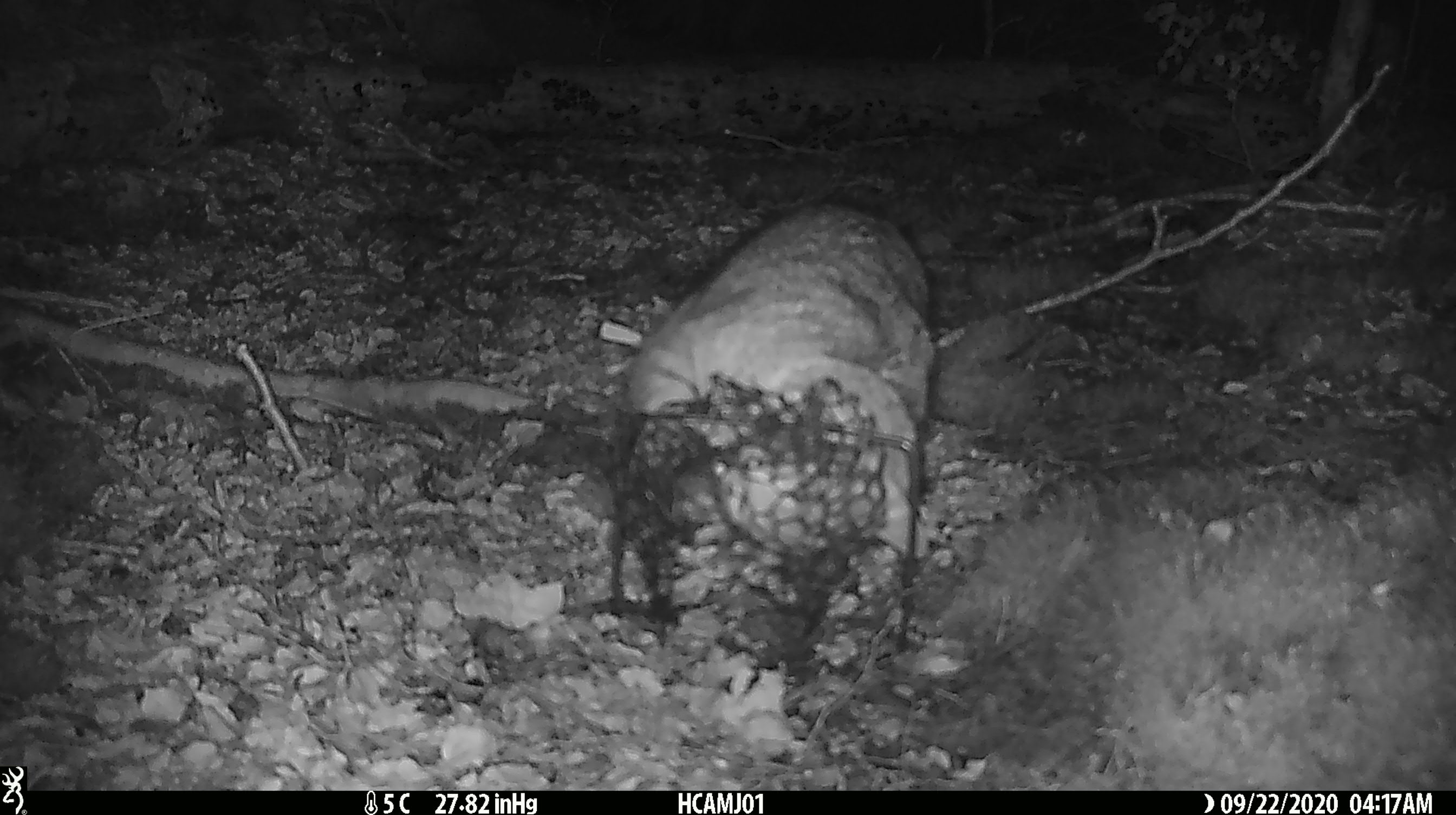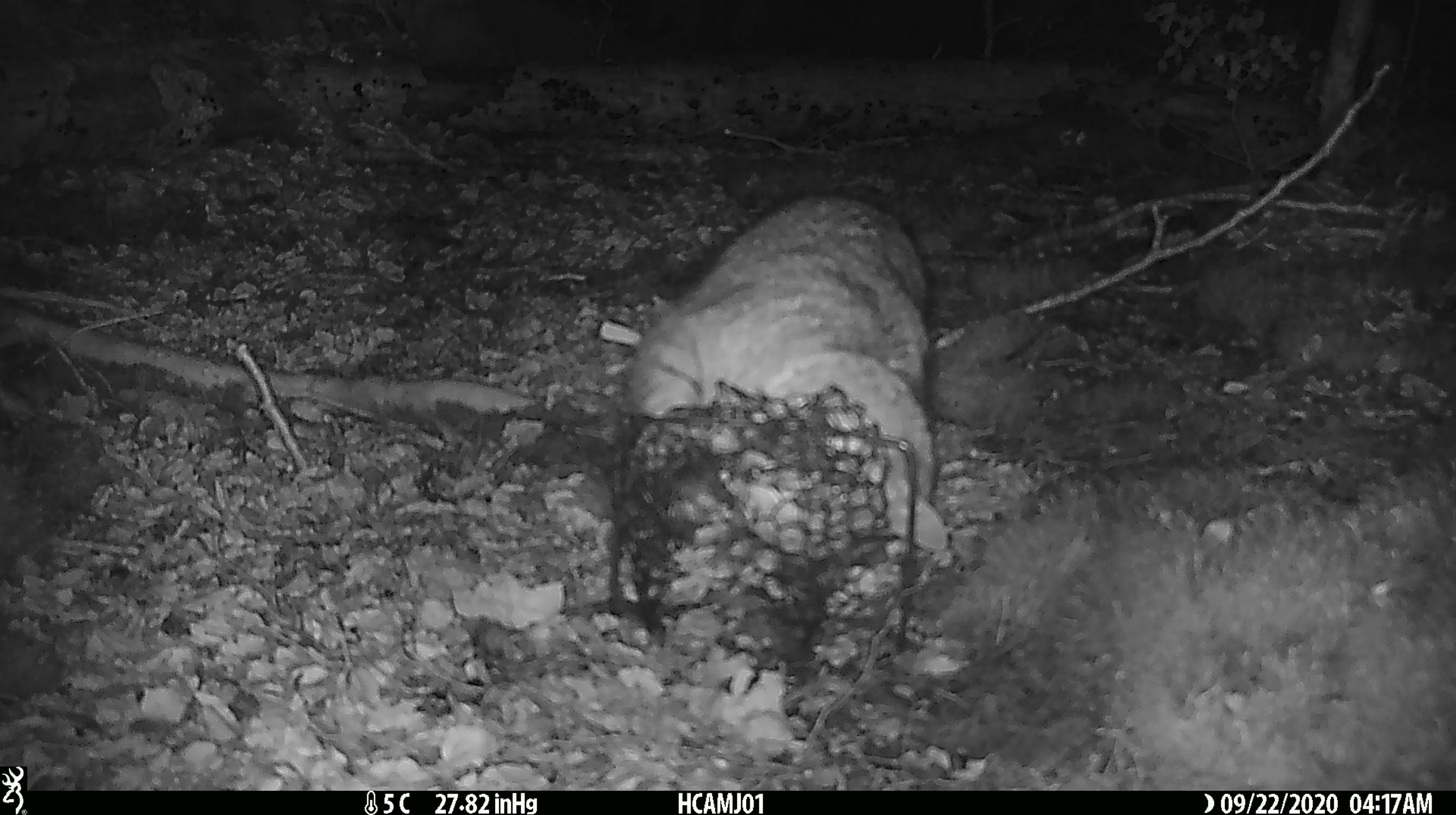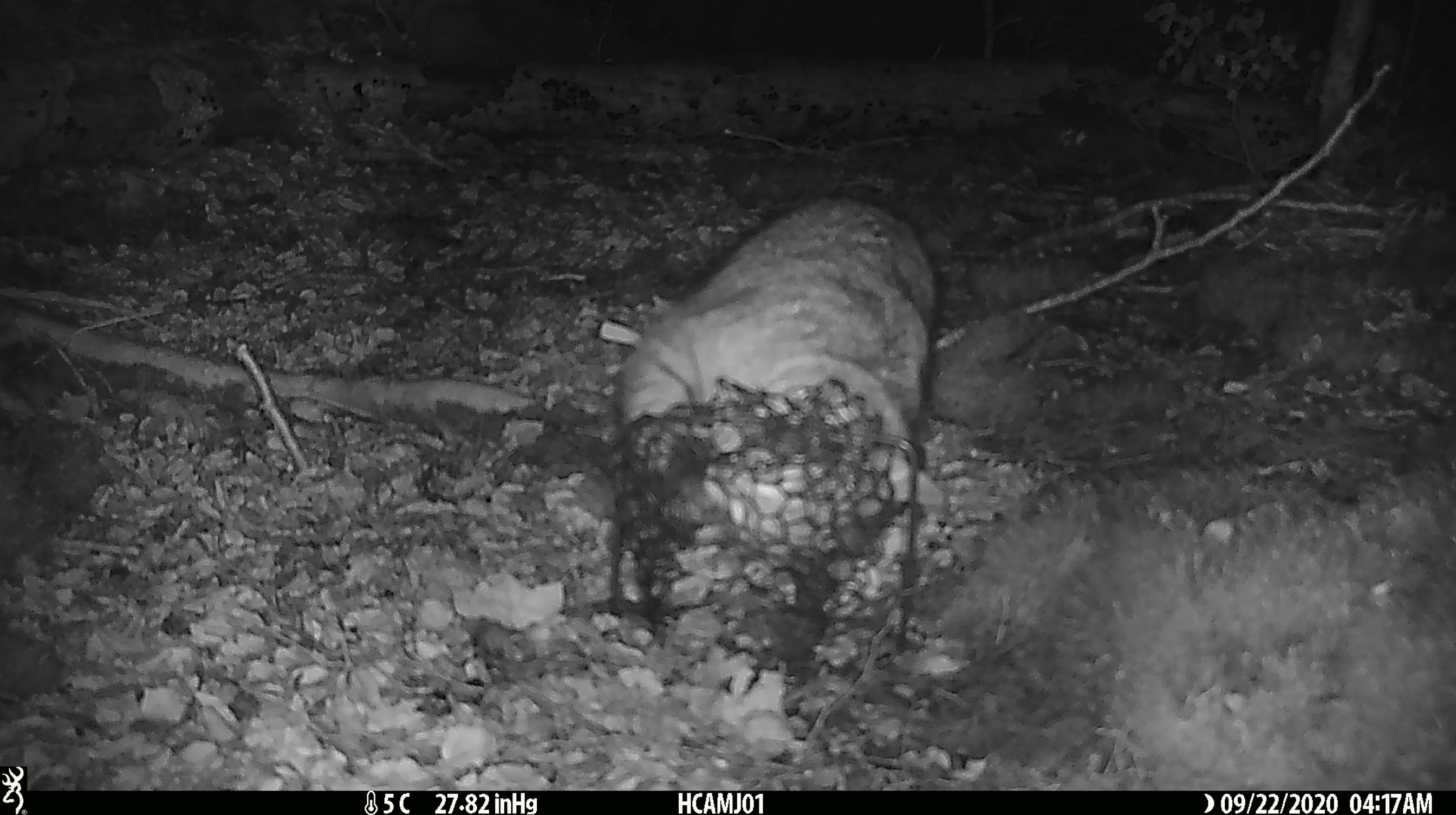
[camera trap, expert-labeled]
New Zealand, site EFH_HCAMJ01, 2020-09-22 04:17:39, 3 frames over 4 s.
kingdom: Animalia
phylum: Chordata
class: Mammalia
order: Carnivora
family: Felidae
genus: Felis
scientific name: Felis catus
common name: domestic cat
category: cat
Cat (domestic cat) (Felis catus).